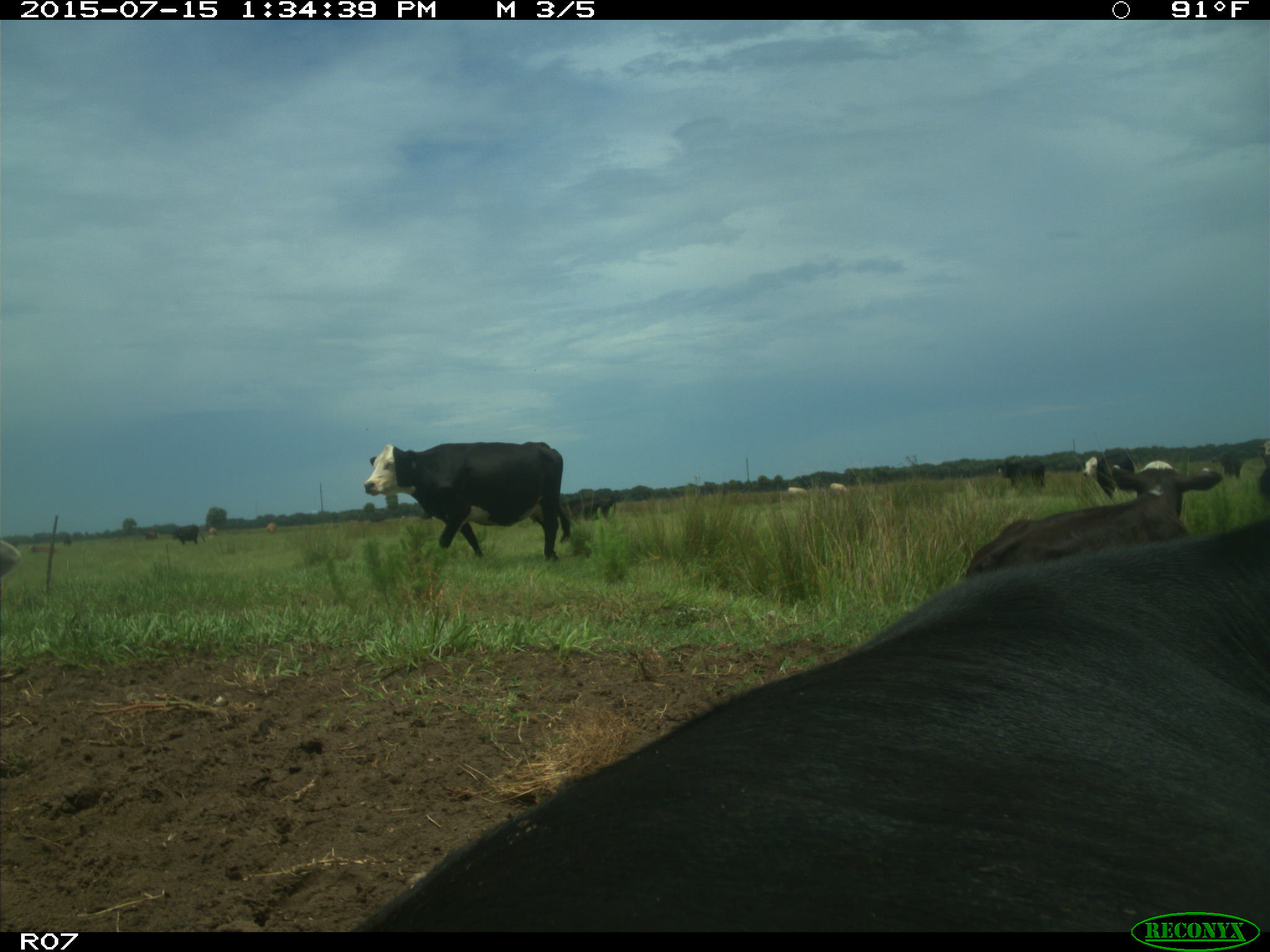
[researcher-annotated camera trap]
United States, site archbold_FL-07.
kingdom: Animalia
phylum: Chordata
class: Mammalia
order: Artiodactyla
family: Bovidae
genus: Bos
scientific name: Bos taurus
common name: domestic cow